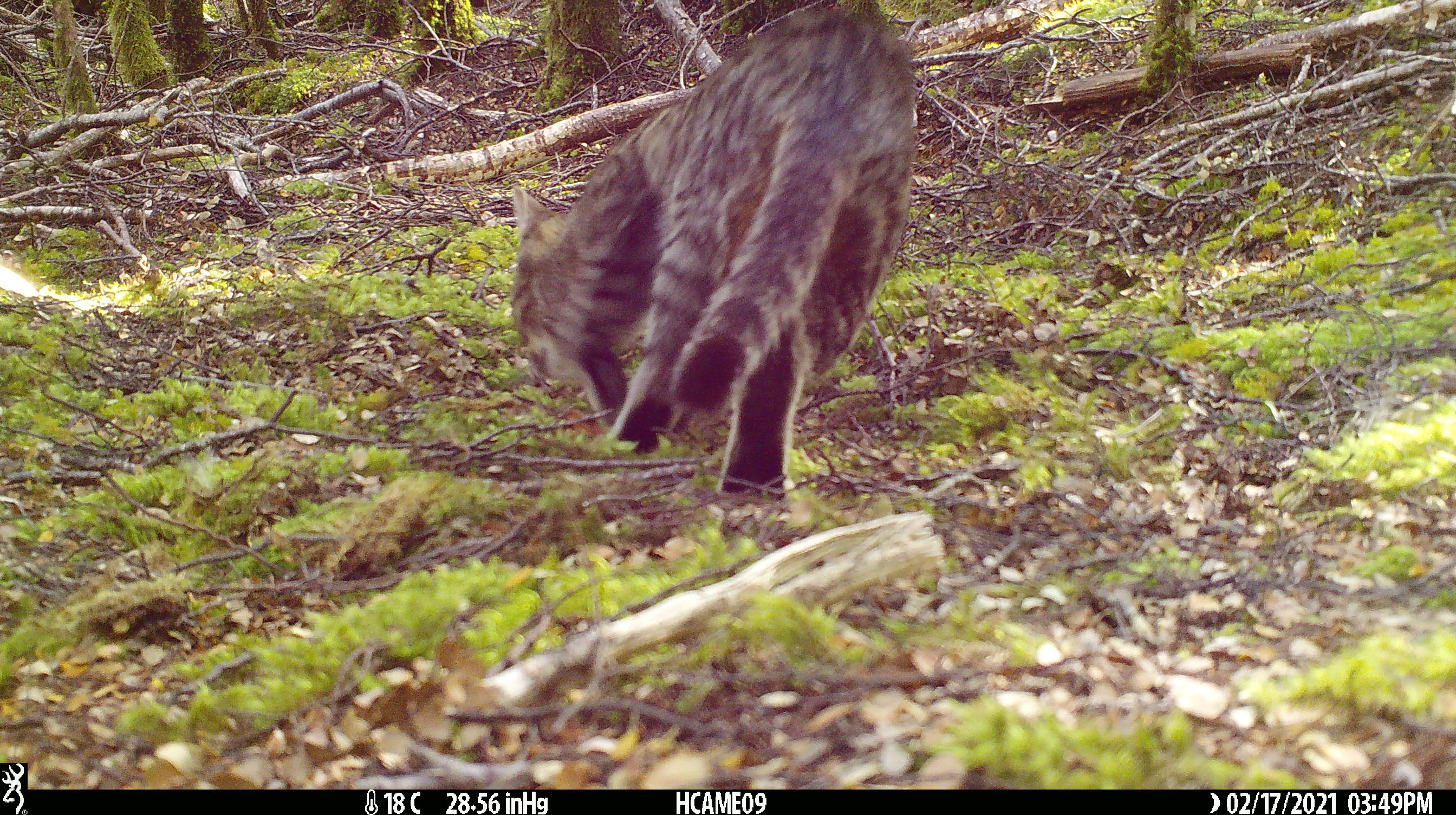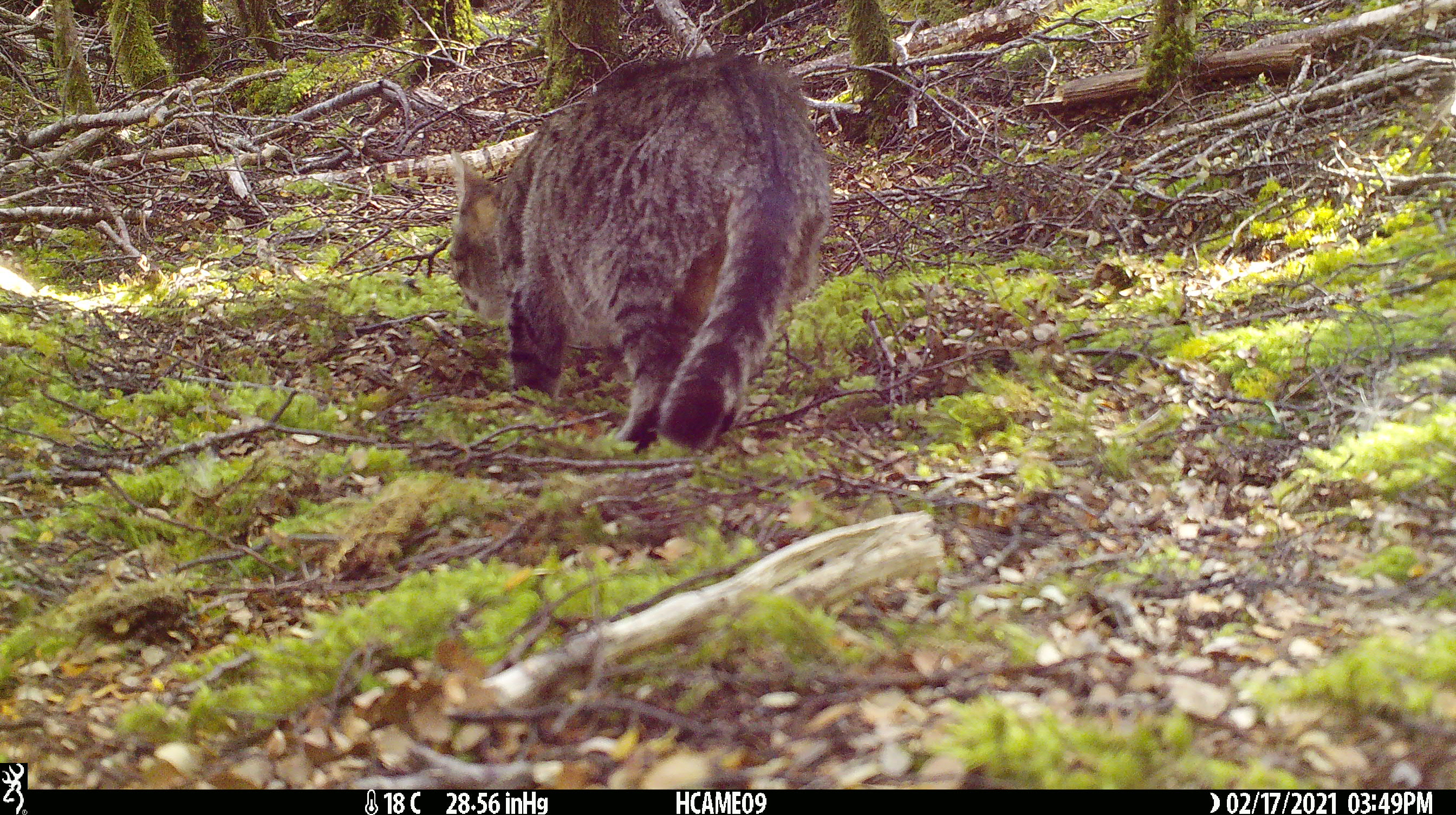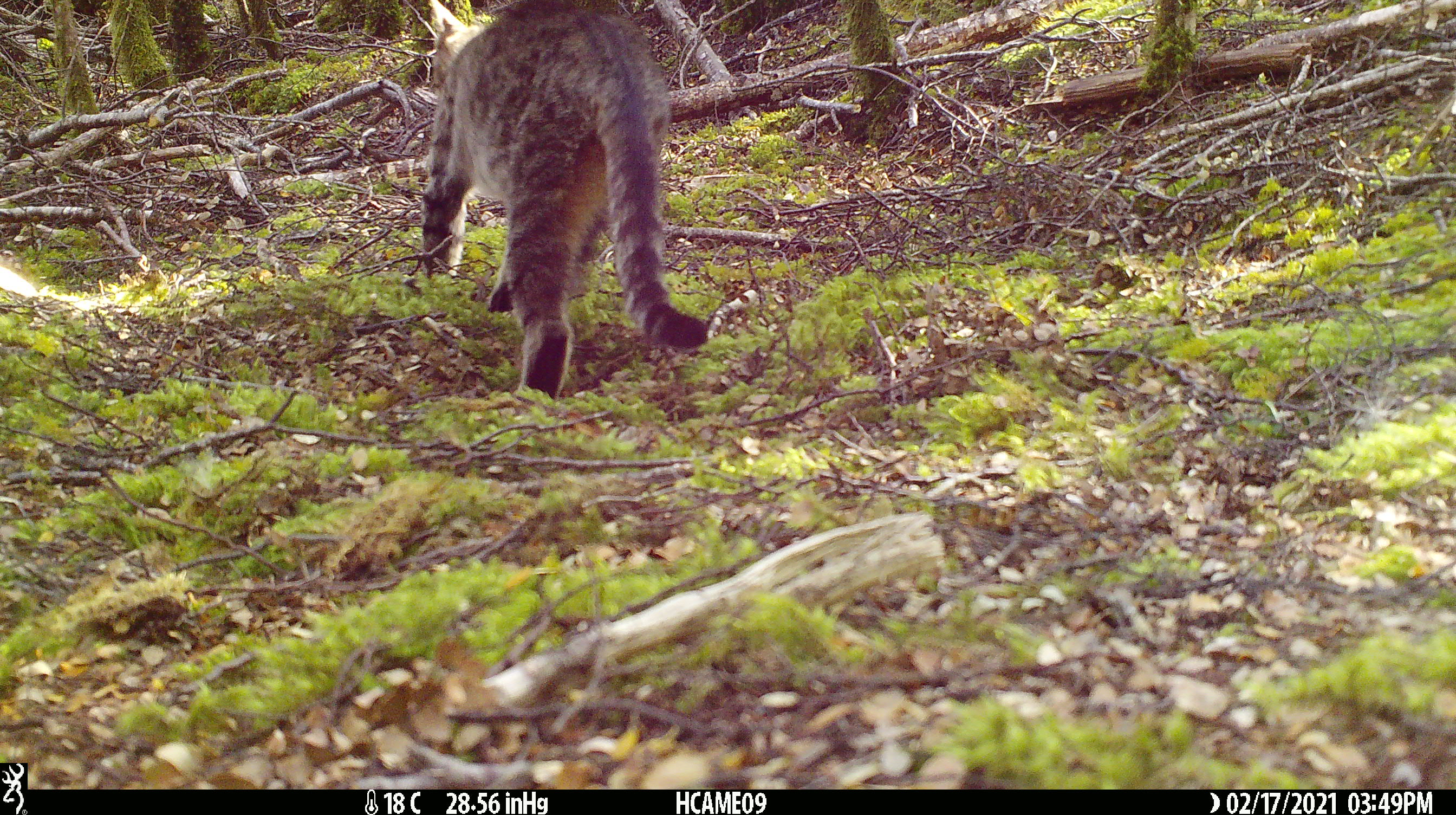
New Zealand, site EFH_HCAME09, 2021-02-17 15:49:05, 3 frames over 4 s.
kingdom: Animalia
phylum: Chordata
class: Mammalia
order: Carnivora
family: Felidae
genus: Felis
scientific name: Felis catus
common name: domestic cat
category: cat